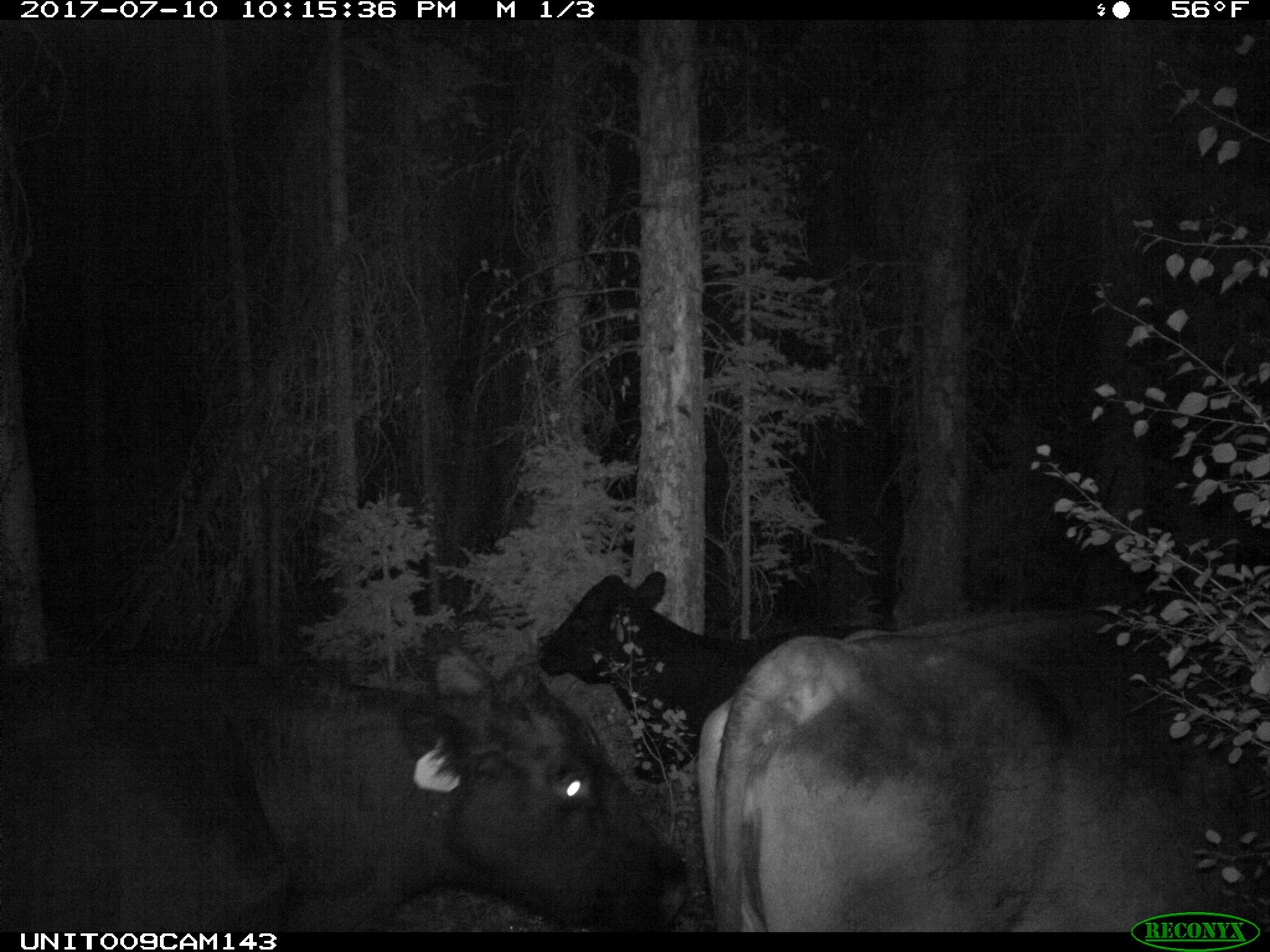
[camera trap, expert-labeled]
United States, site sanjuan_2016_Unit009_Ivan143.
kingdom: Animalia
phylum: Chordata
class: Mammalia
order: Artiodactyla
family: Bovidae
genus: Bos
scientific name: Bos taurus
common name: domestic cow